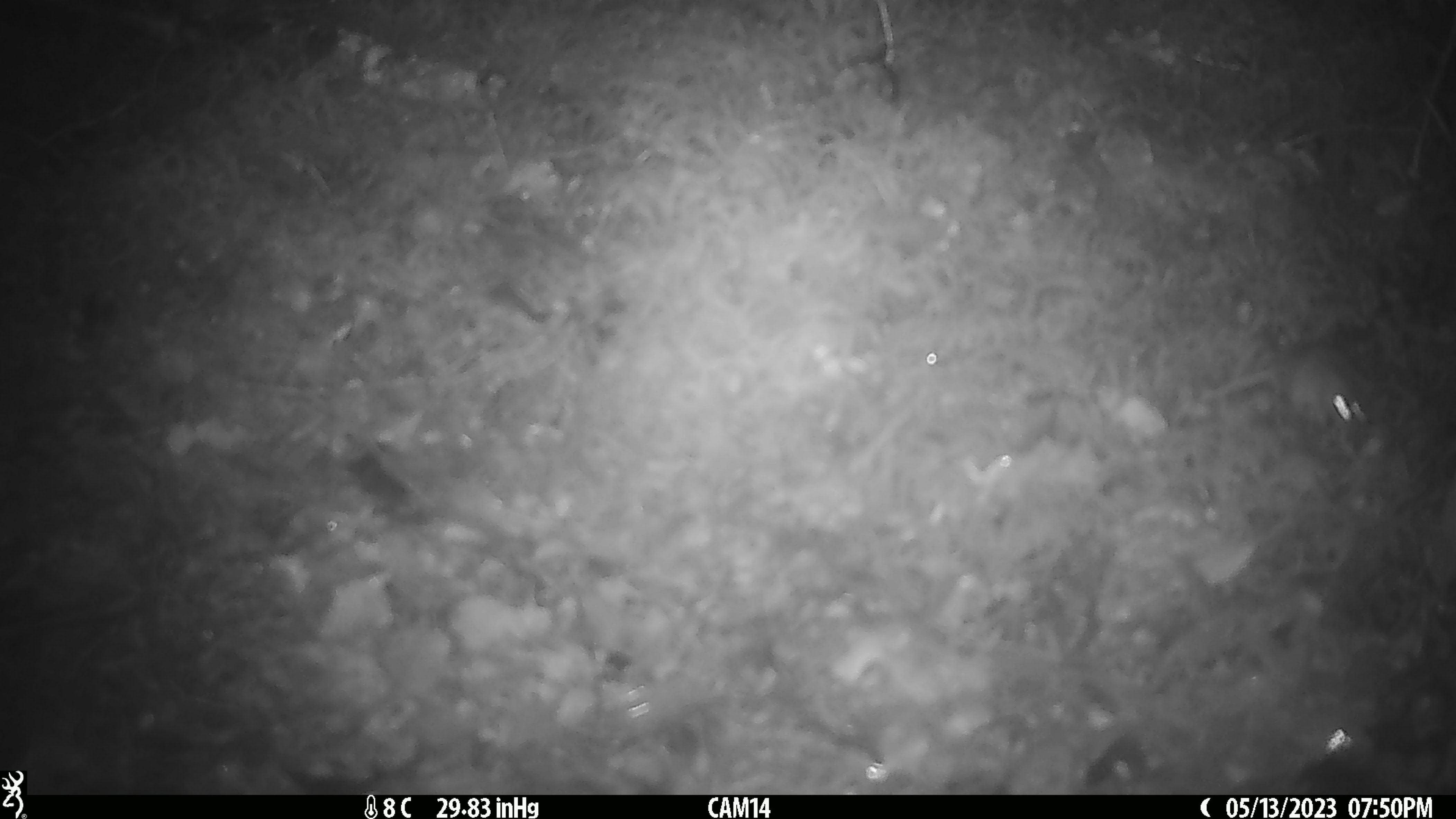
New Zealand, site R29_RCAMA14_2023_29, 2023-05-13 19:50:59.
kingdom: Animalia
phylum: Chordata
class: Mammalia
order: Rodentia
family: Muridae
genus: Mus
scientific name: Mus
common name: mouse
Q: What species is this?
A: Mouse (Mus).